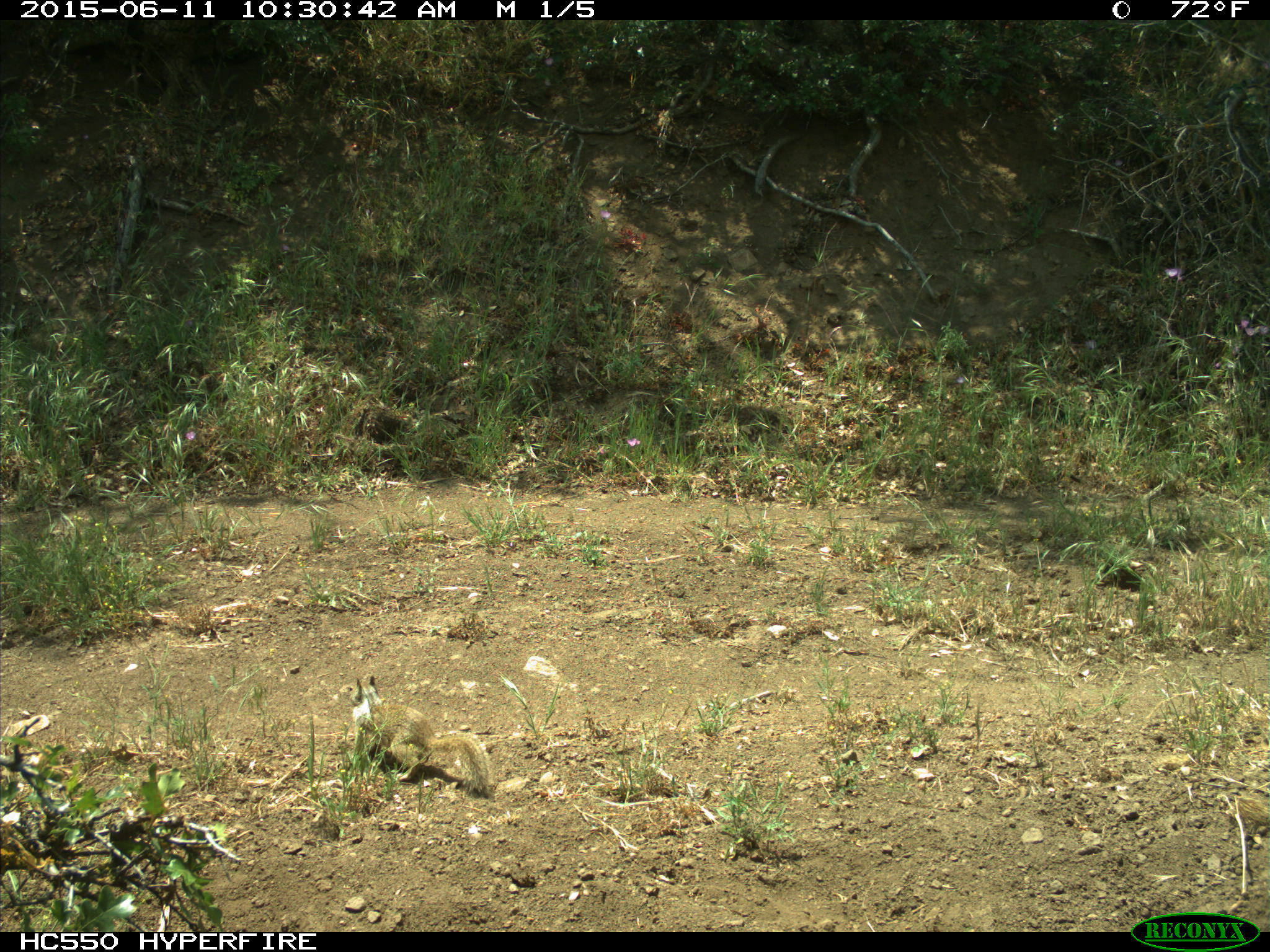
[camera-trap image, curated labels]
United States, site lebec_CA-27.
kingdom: Animalia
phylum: Chordata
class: Mammalia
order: Rodentia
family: Sciuridae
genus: Otospermophilus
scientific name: Otospermophilus beecheyi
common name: california ground squirrel